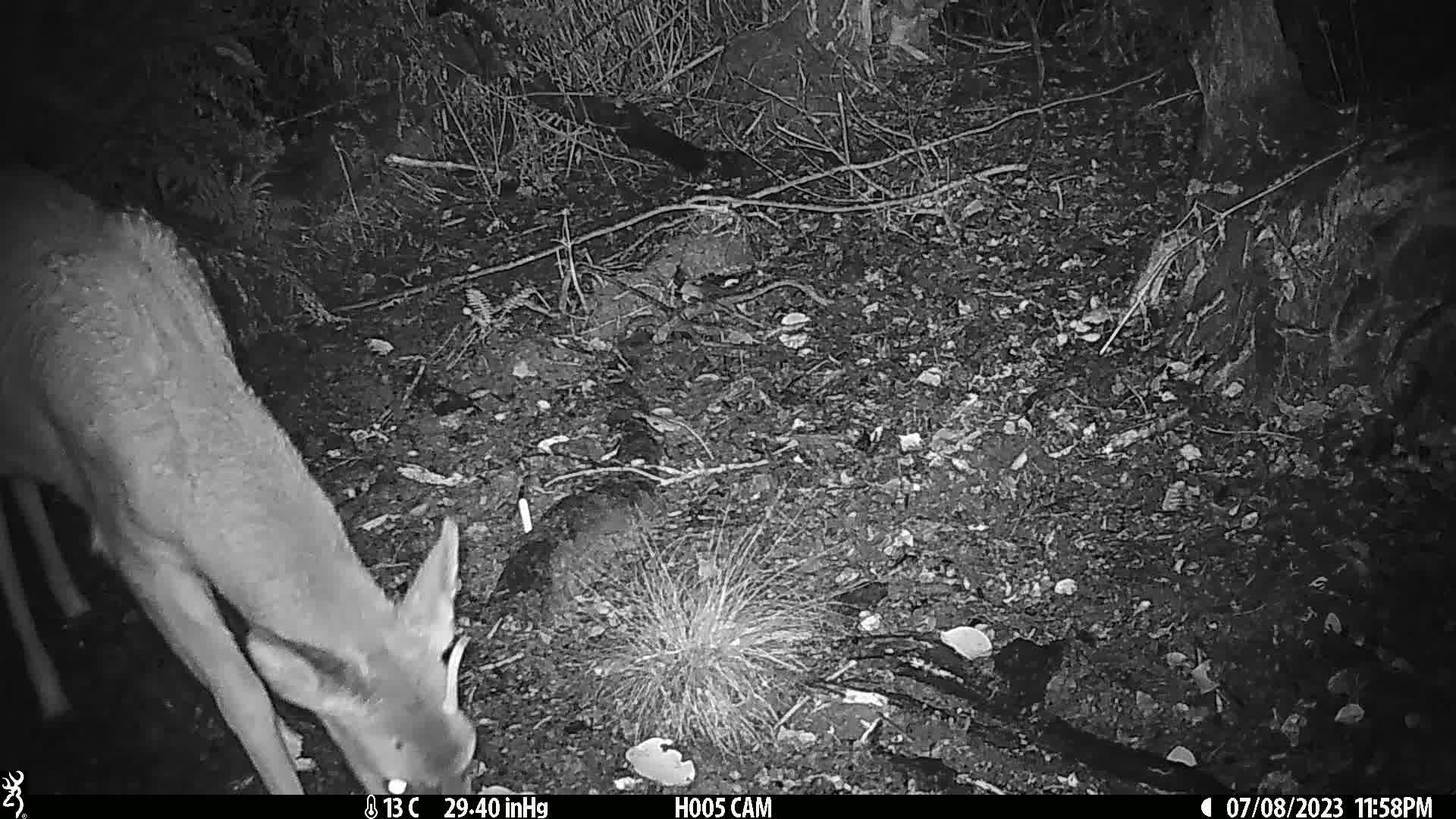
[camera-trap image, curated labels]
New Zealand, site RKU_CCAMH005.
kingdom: Animalia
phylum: Chordata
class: Mammalia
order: Artiodactyla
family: Cervidae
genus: Odocoileus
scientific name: Odocoileus virginianus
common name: white-tailed deer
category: white tailed deer